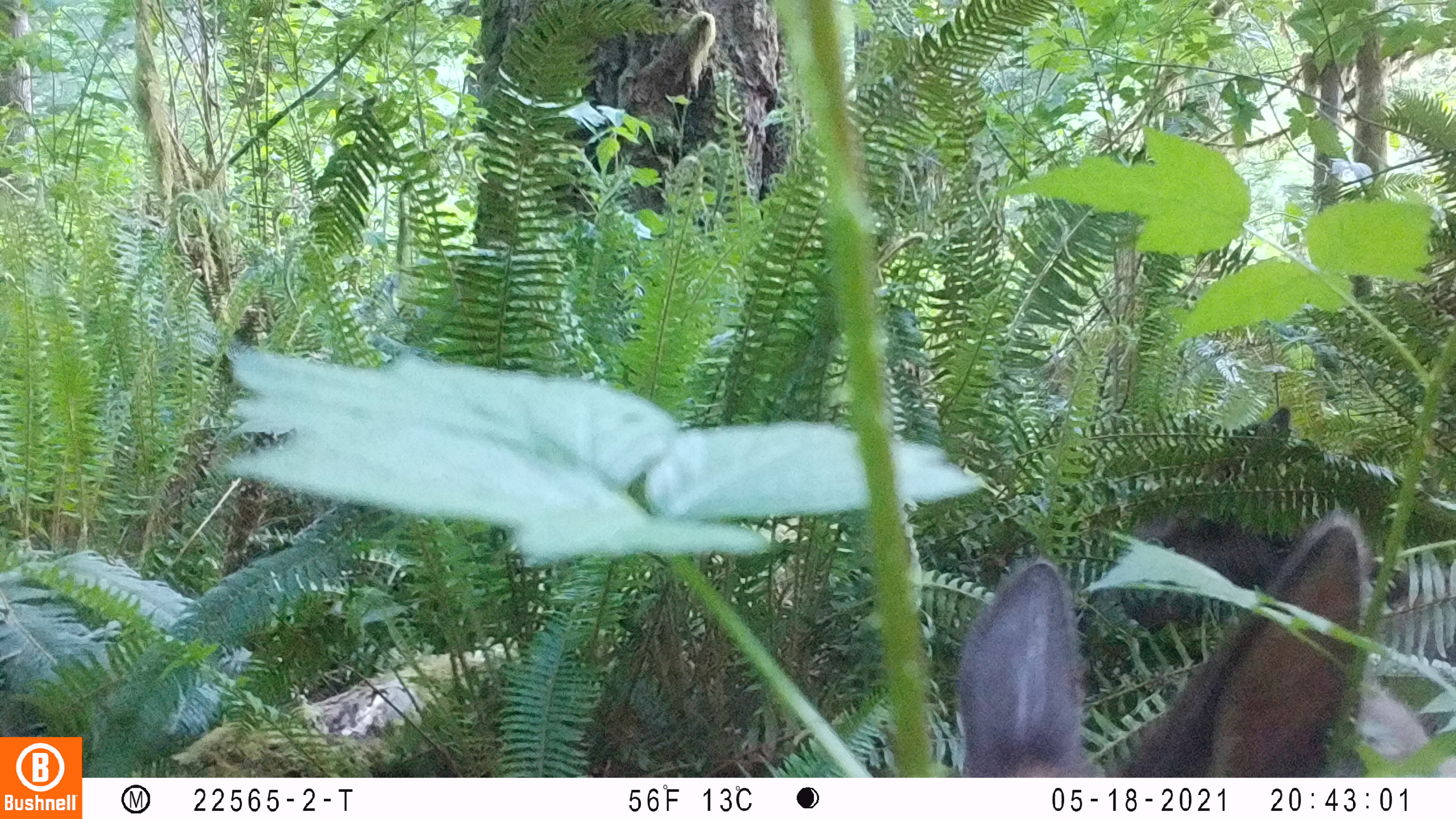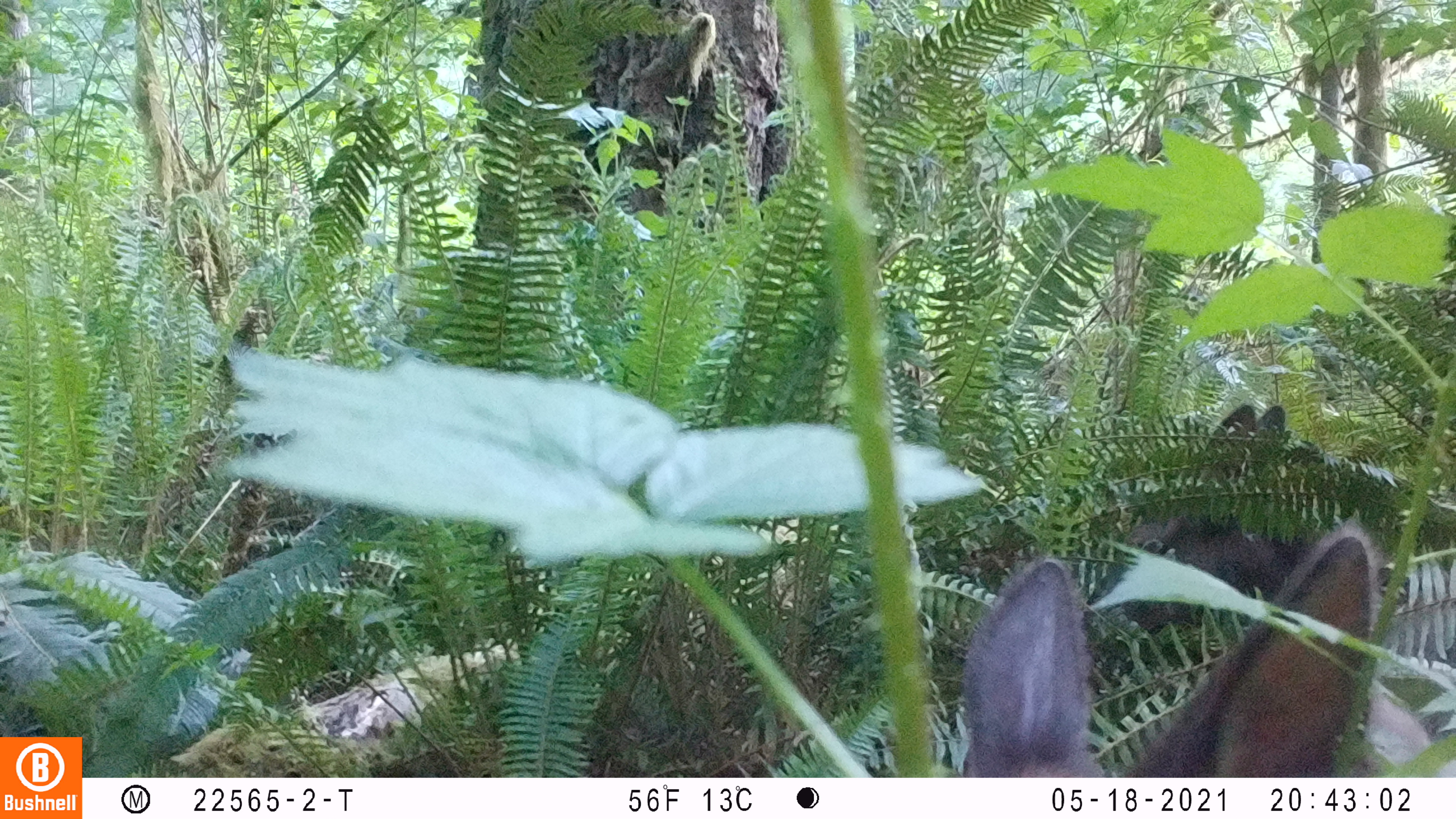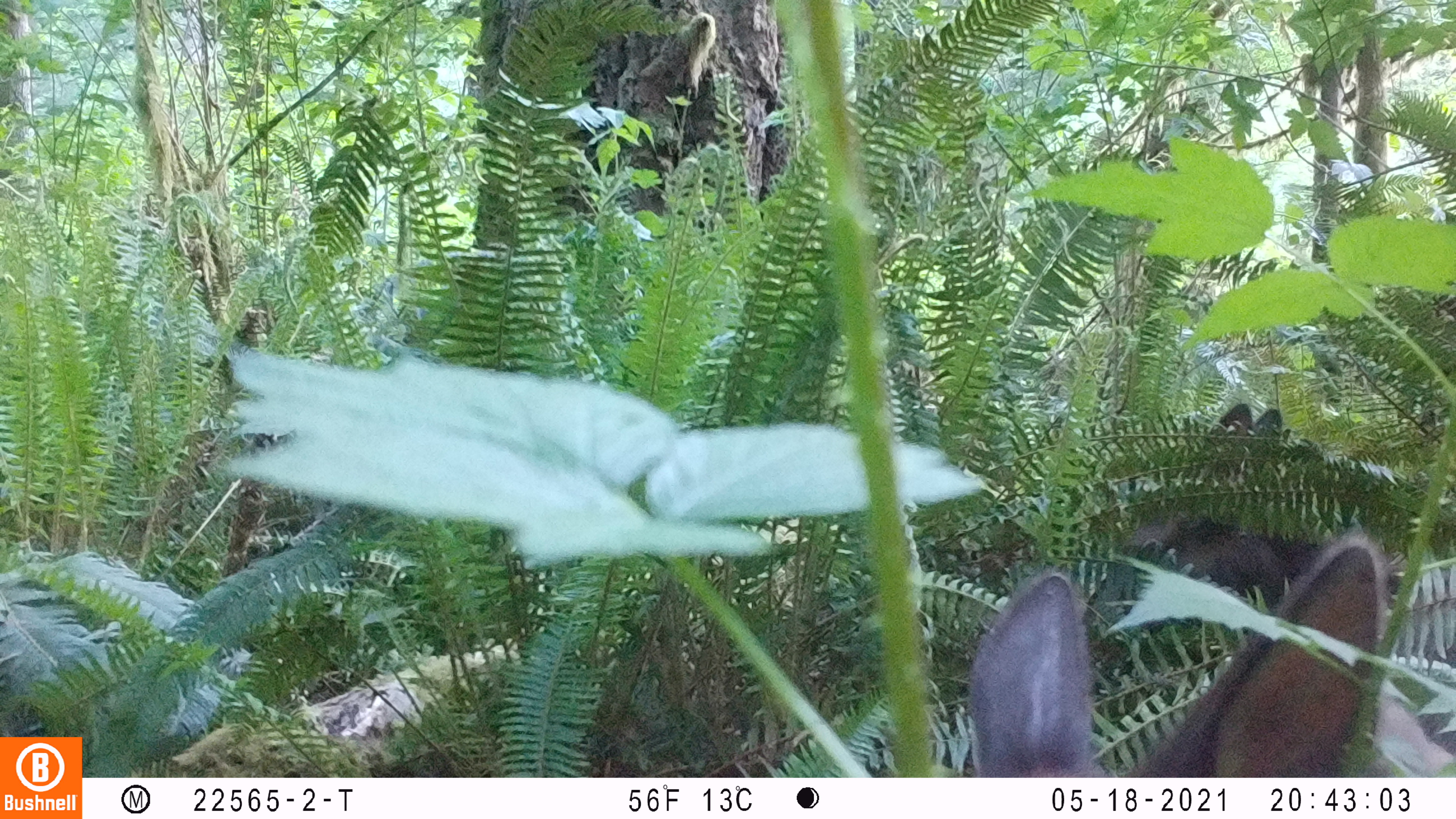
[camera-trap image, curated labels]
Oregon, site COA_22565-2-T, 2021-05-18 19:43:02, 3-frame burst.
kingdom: Animalia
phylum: Chordata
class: Mammalia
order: Artiodactyla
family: Cervidae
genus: Cervus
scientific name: Cervus canadensis roosevelti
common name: roosevelt elk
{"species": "roosevelt elk (Cervus canadensis roosevelti)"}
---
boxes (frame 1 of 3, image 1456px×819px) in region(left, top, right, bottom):
roosevelt elk: region(937, 510, 1395, 770)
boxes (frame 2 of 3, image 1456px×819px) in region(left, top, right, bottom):
roosevelt elk: region(945, 522, 1385, 767)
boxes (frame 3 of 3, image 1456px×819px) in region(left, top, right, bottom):
roosevelt elk: region(947, 522, 1396, 770)